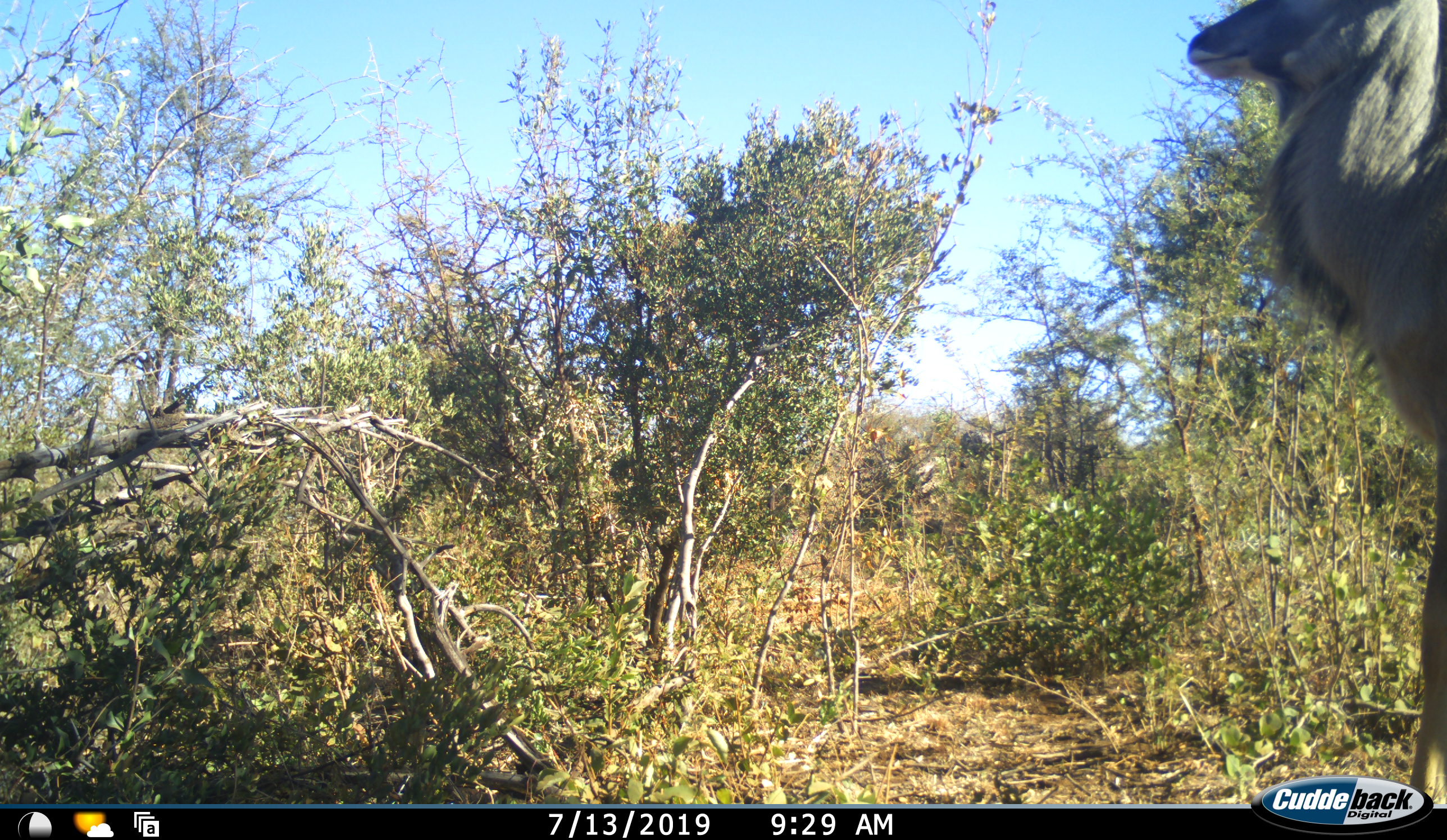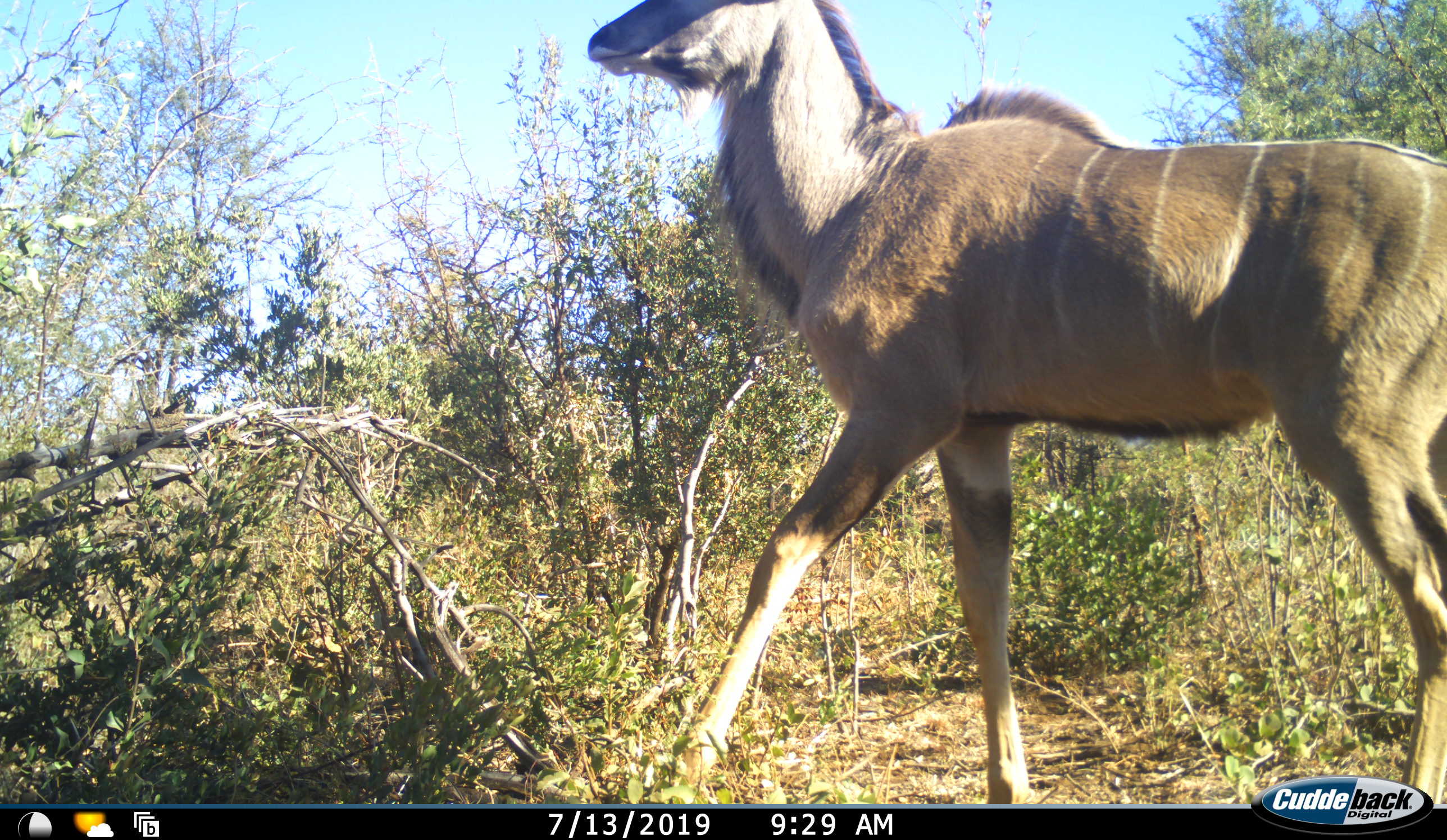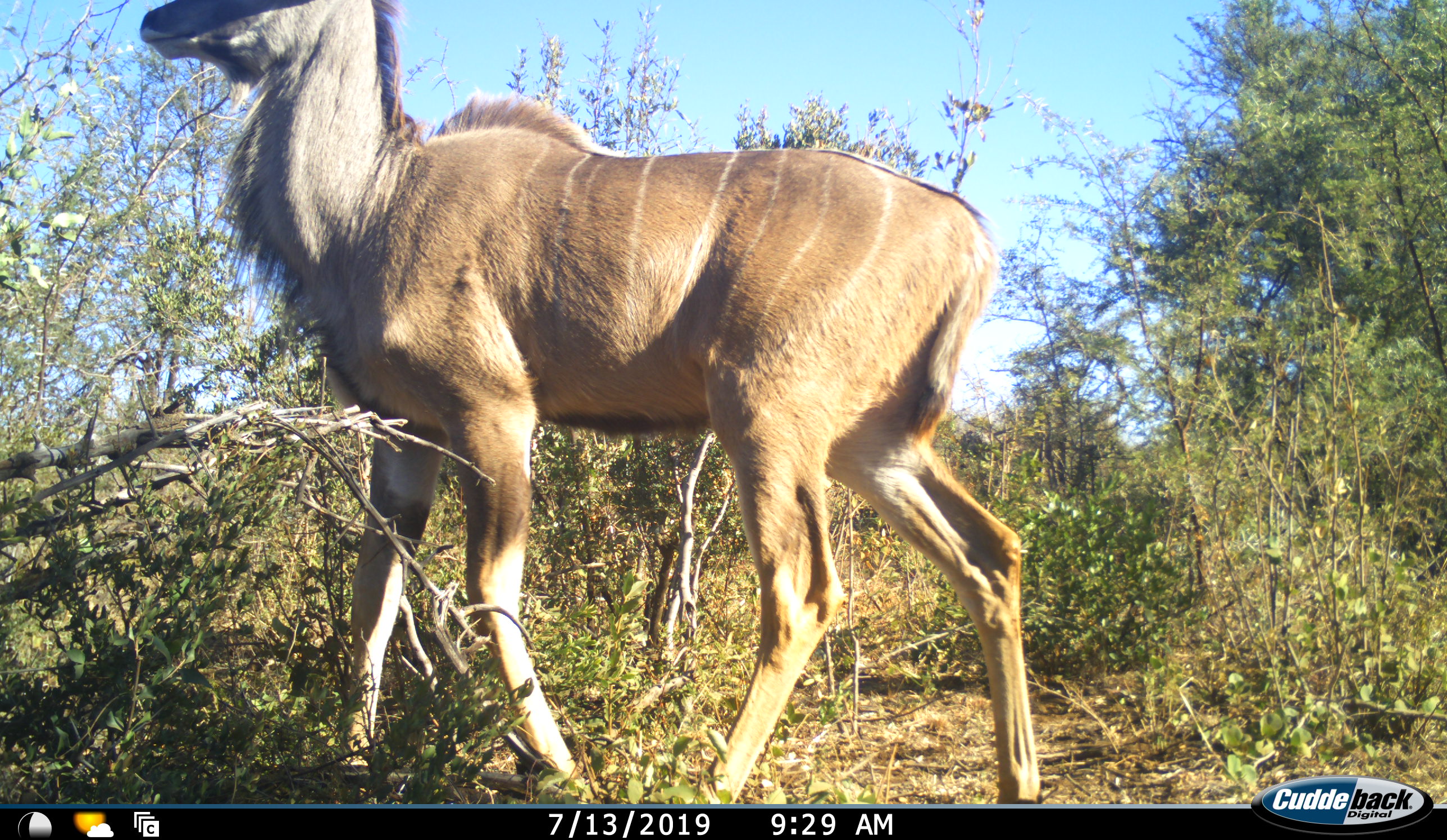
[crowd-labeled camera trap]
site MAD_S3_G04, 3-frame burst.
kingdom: Animalia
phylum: Chordata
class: Mammalia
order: Artiodactyla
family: Bovidae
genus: Tragelaphus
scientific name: Tragelaphus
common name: kudu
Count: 1.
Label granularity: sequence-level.